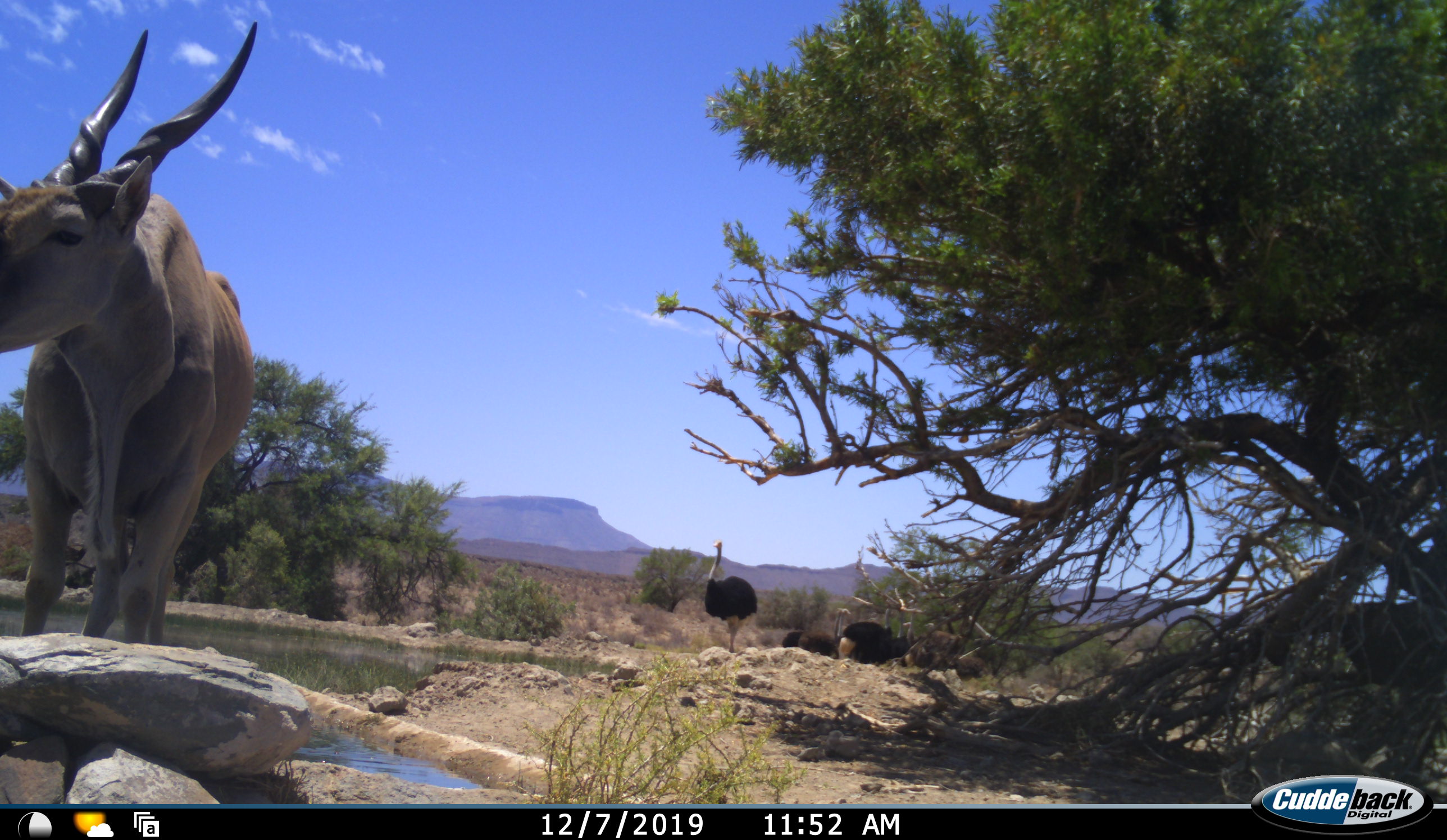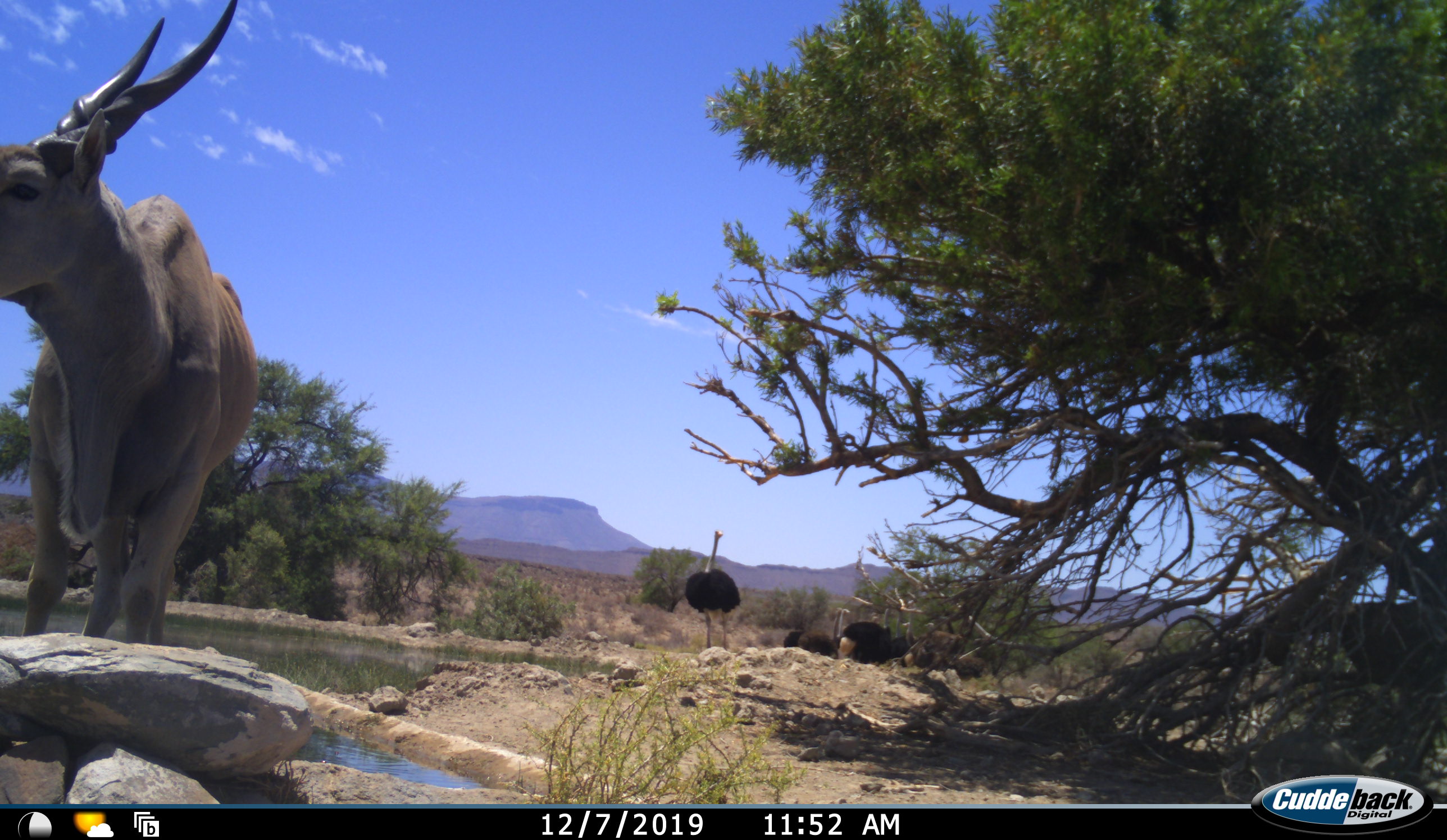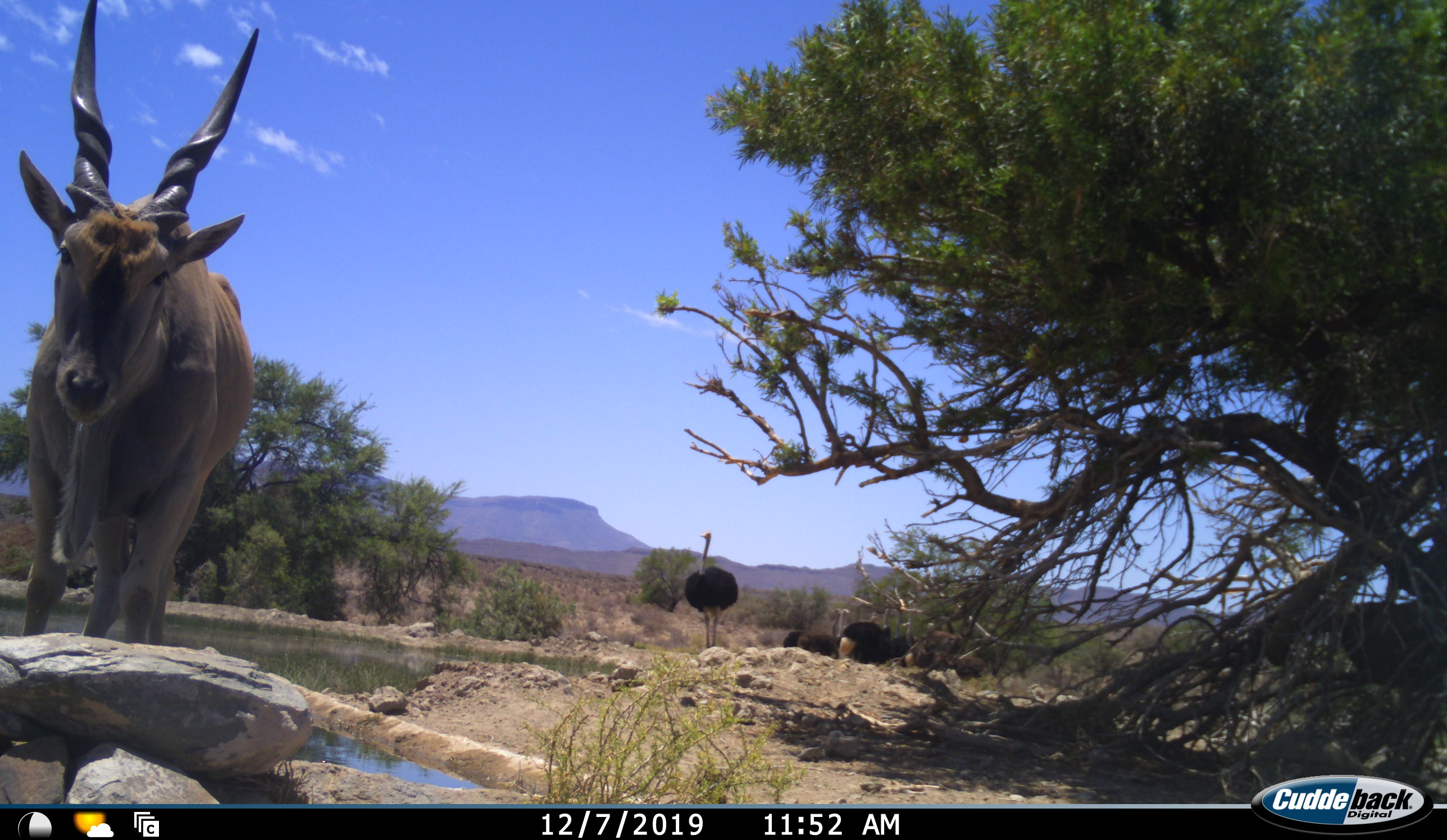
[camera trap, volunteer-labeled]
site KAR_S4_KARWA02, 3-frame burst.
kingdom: Animalia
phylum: Chordata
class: Mammalia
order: Artiodactyla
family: Bovidae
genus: Tragelaphus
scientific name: Tragelaphus oryx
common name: eland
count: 1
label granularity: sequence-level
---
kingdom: Animalia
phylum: Chordata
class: Aves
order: Struthioniformes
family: Struthionidae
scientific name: Struthionidae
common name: ostrich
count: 6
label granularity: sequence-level